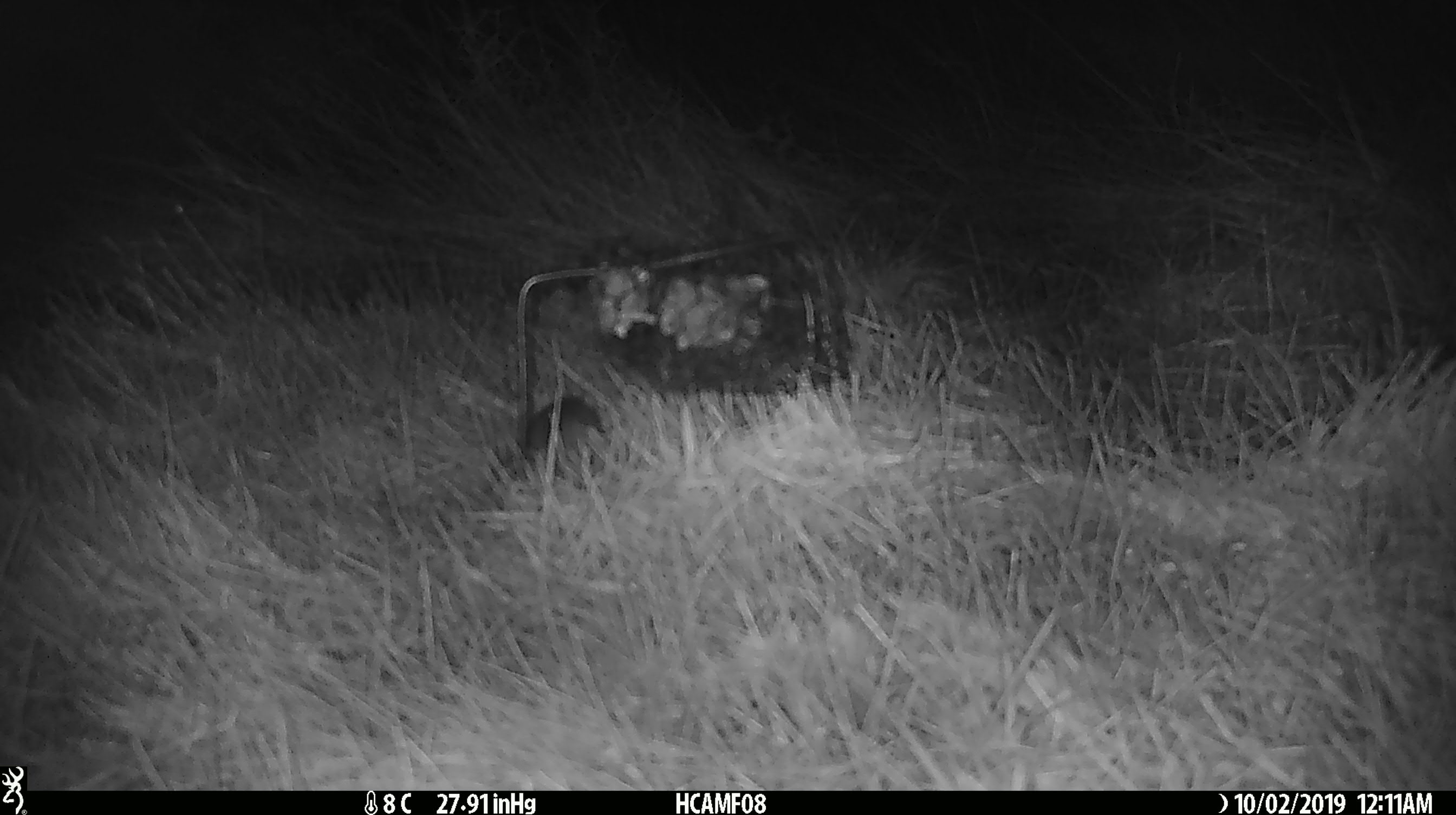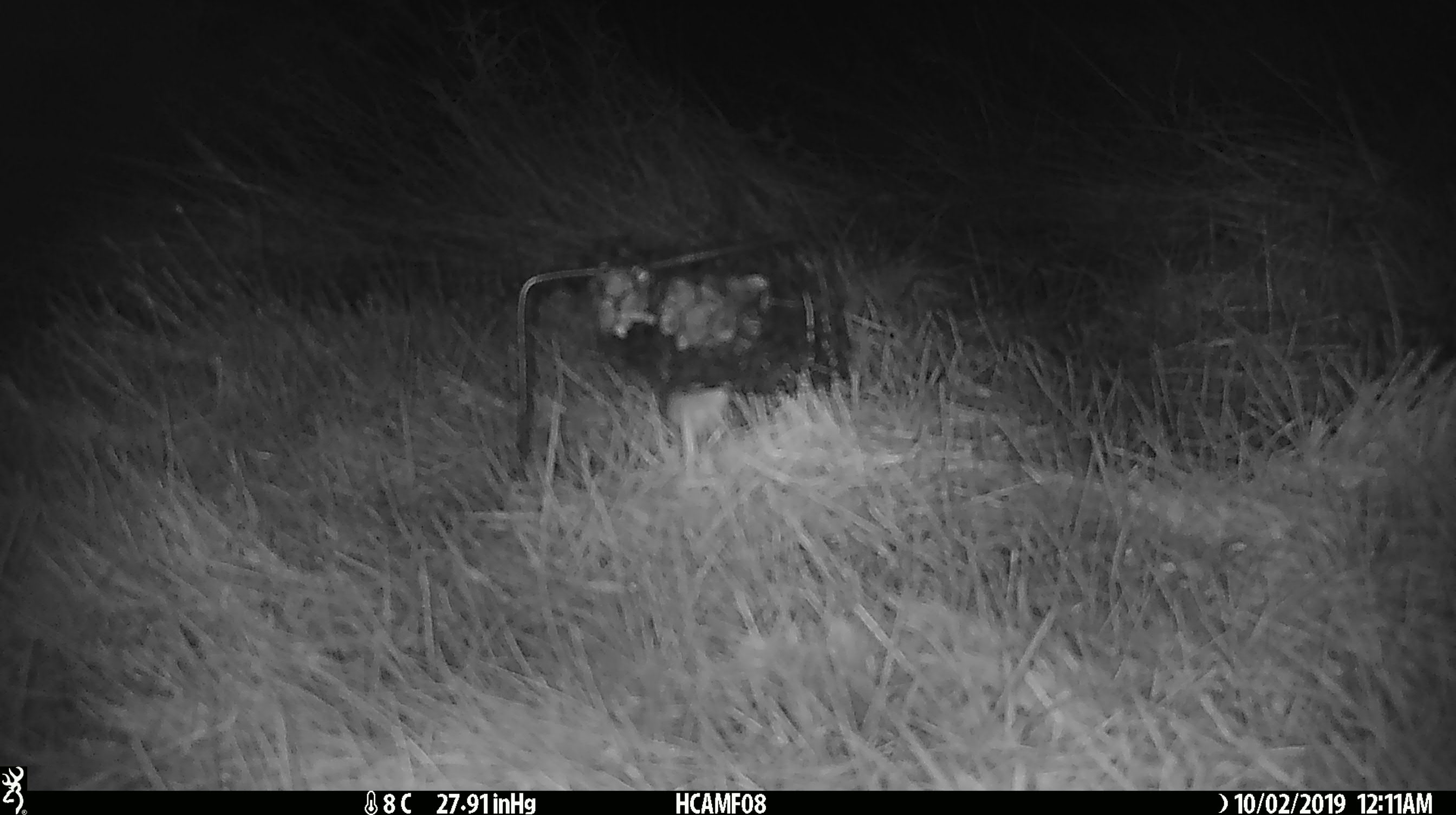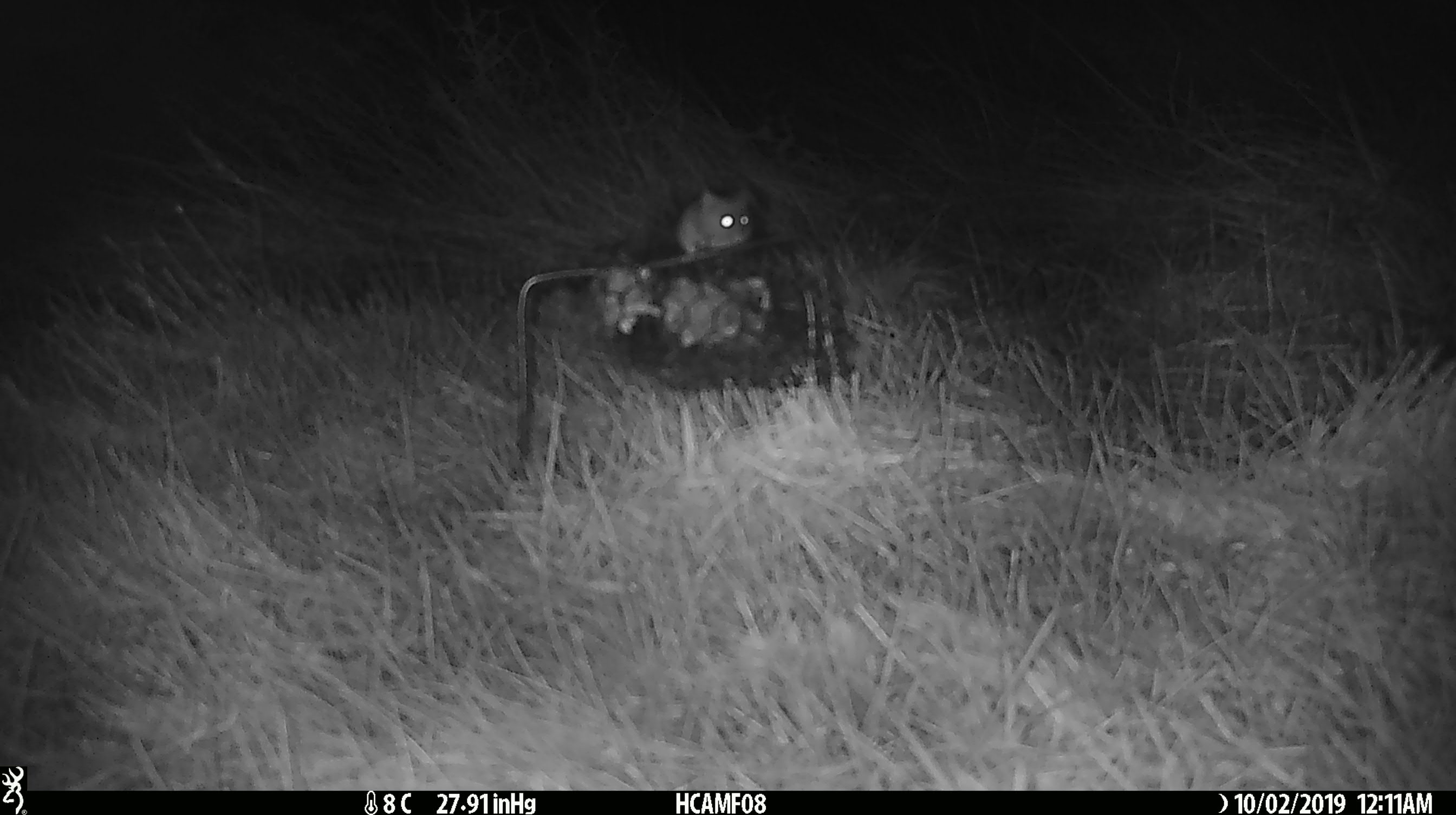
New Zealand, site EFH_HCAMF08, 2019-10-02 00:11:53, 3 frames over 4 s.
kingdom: Animalia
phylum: Chordata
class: Mammalia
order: Rodentia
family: Muridae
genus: Mus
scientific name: Mus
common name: mouse